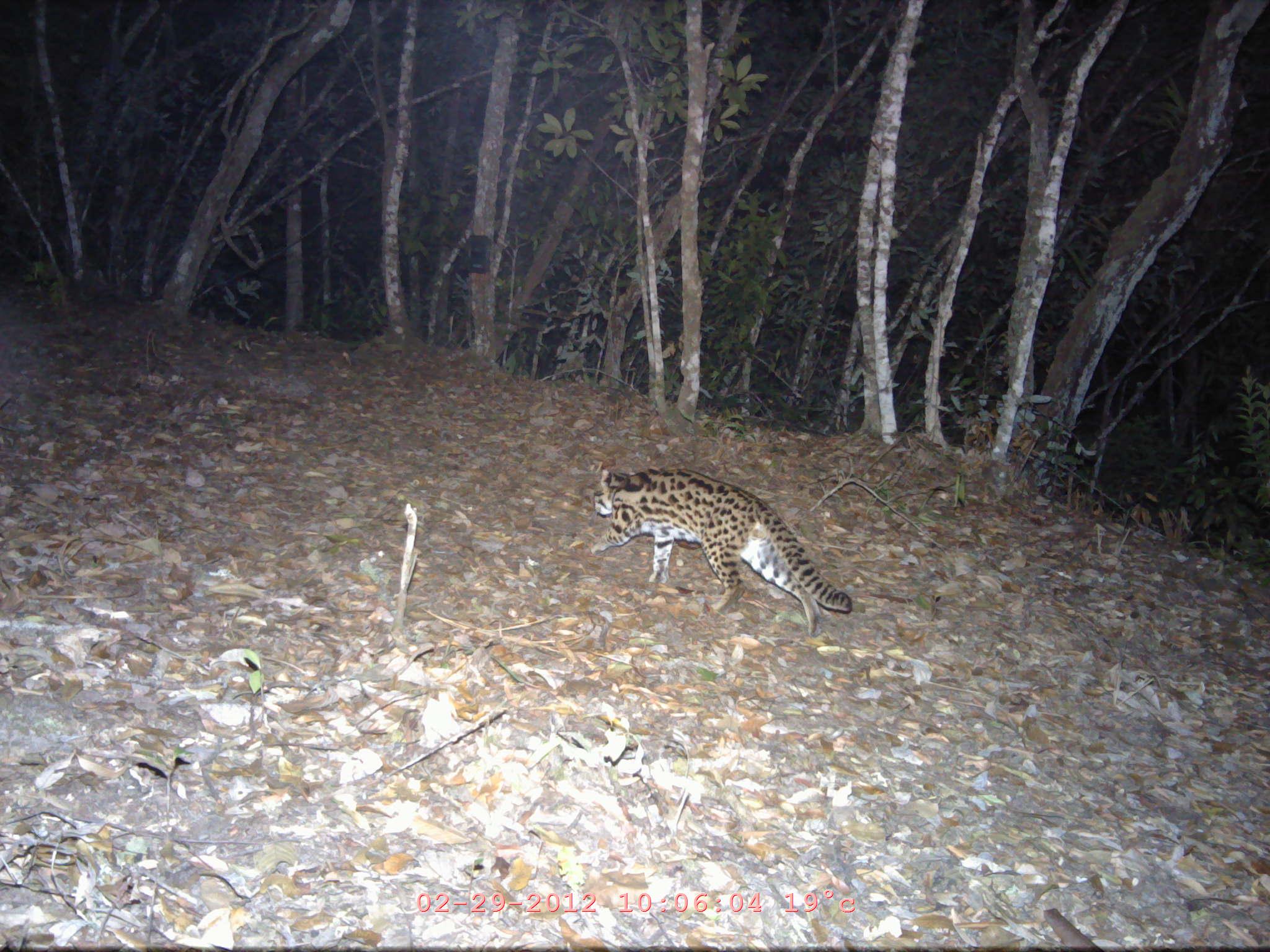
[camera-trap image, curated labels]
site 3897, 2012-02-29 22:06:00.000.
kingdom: Animalia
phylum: Chordata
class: Mammalia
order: Carnivora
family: Felidae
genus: Prionailurus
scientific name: Prionailurus bengalensis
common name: mainland leopard cat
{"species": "Prionailurus bengalensis (mainland leopard cat)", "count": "1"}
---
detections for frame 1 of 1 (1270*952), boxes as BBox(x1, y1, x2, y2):
prionailurus bengalensis: BBox(586, 464, 852, 637)